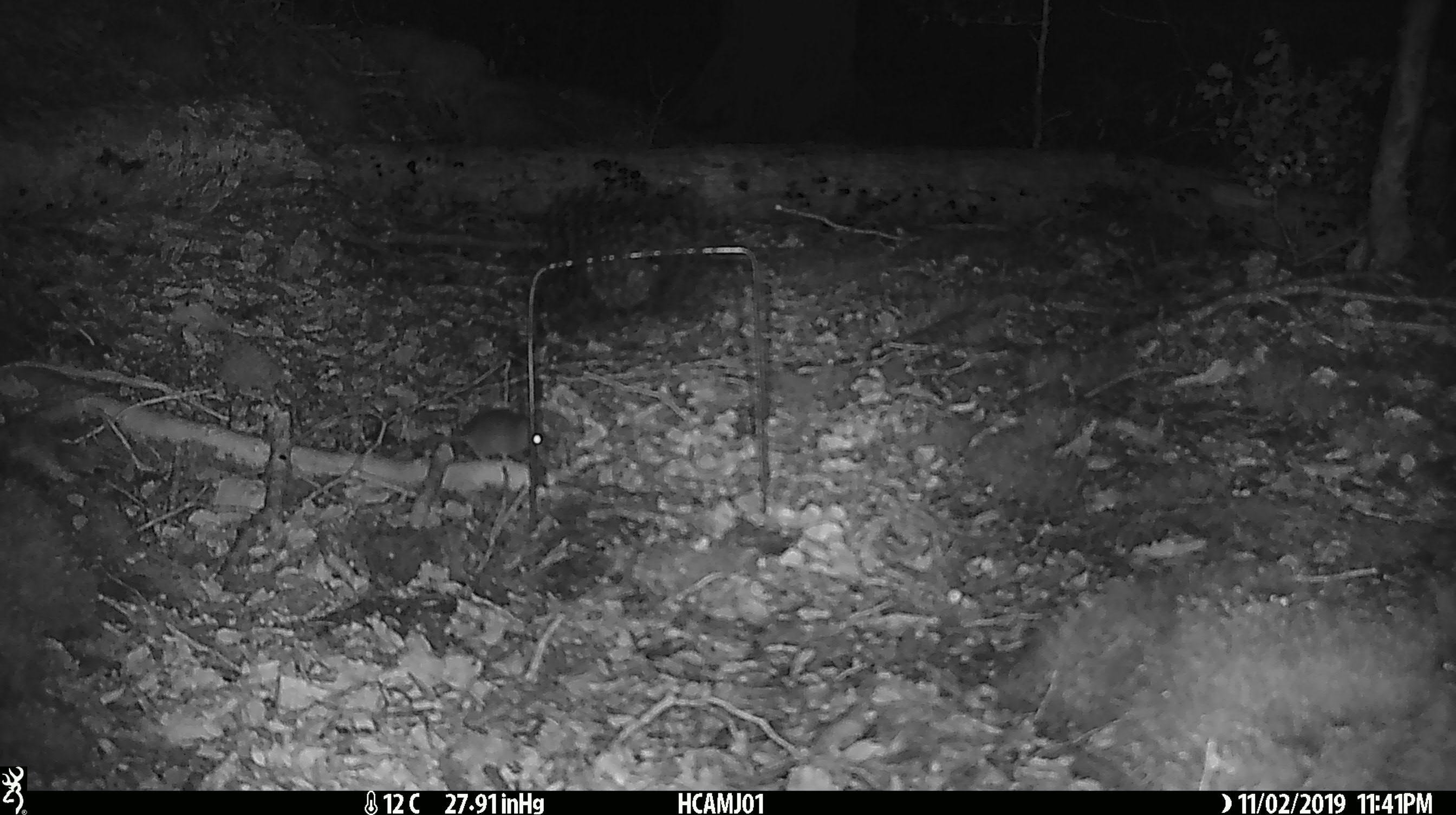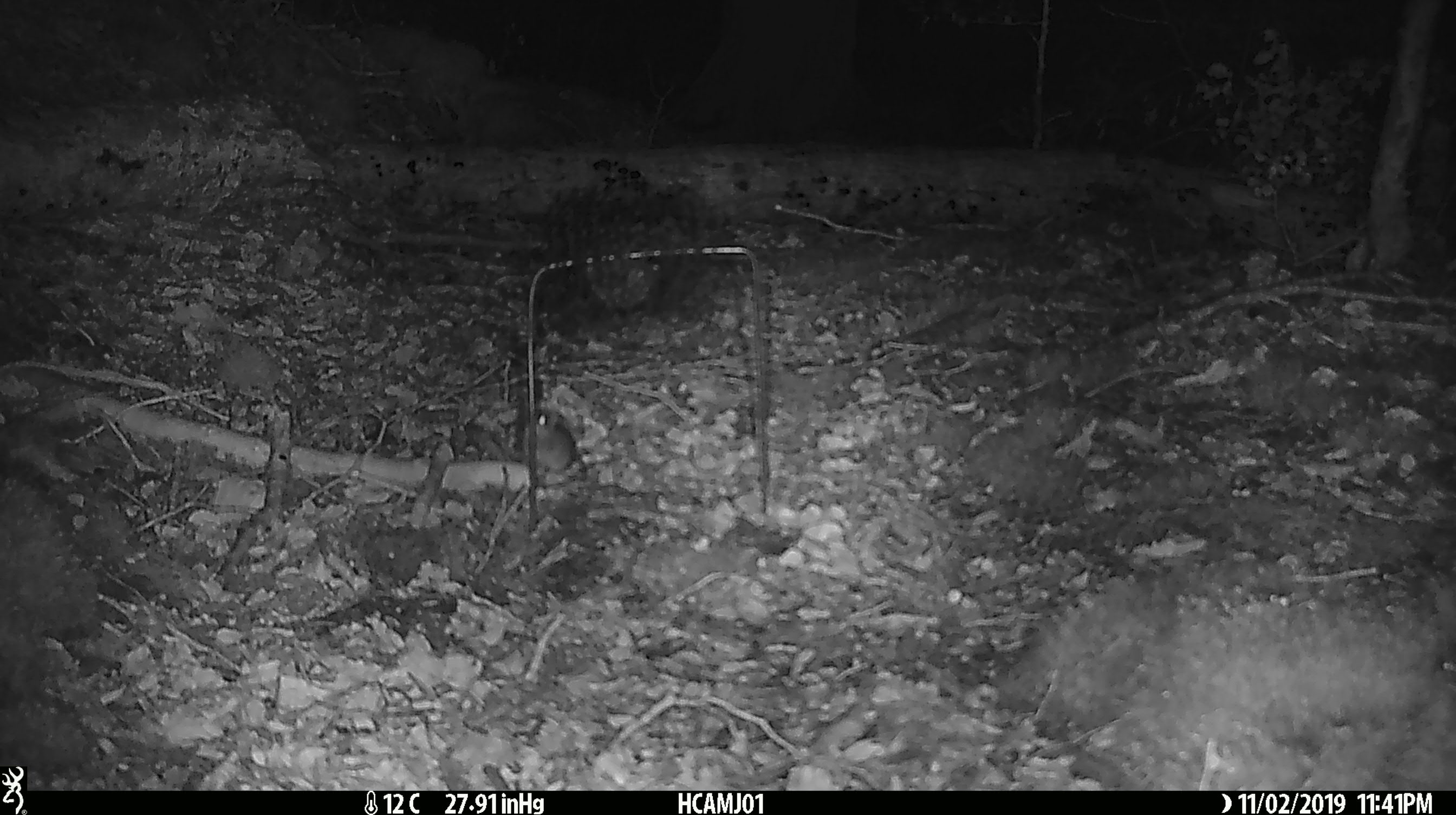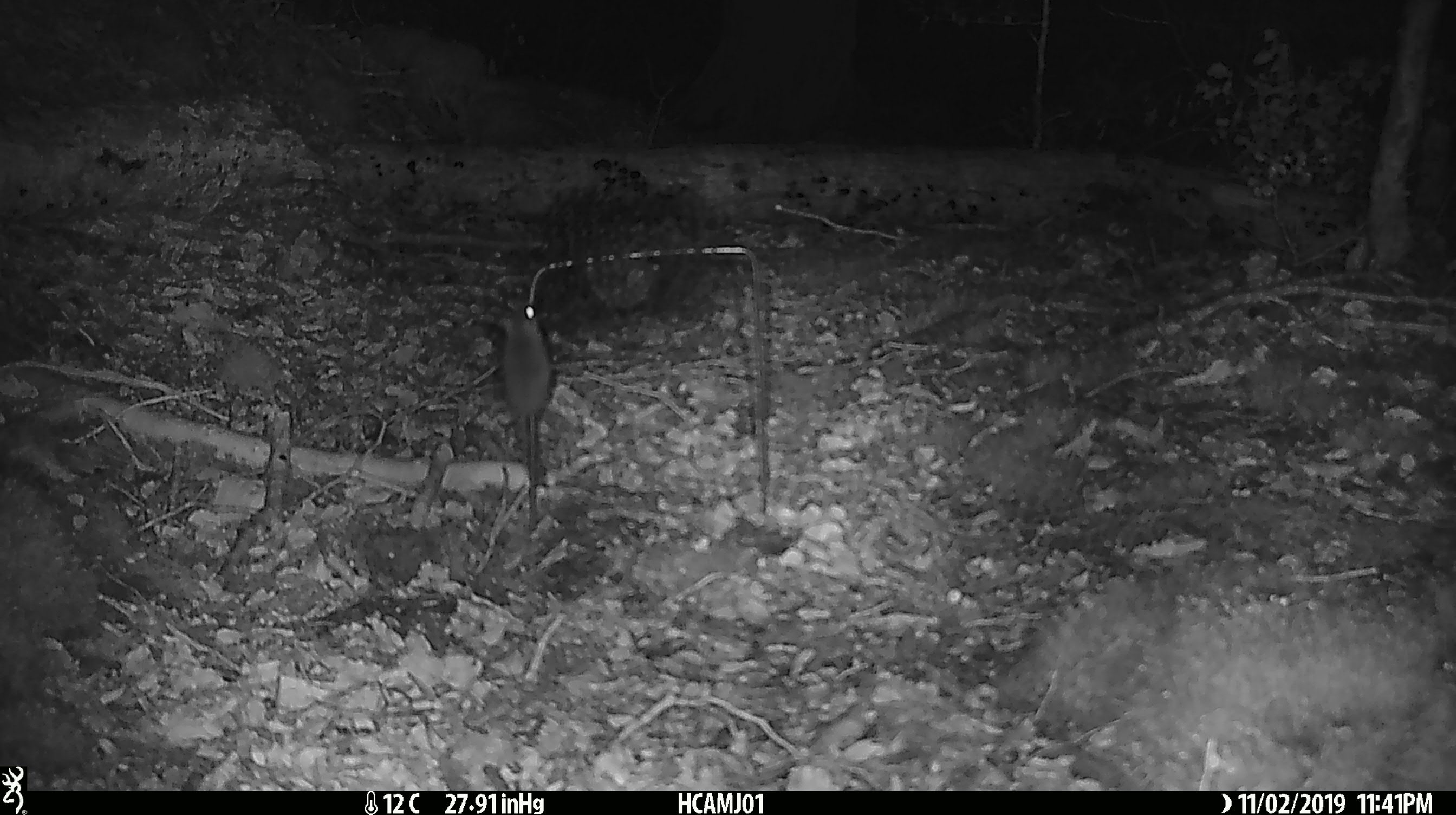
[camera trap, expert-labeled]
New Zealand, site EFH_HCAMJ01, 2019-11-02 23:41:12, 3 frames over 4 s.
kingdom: Animalia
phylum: Chordata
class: Mammalia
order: Rodentia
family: Muridae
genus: Mus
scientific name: Mus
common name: mouse